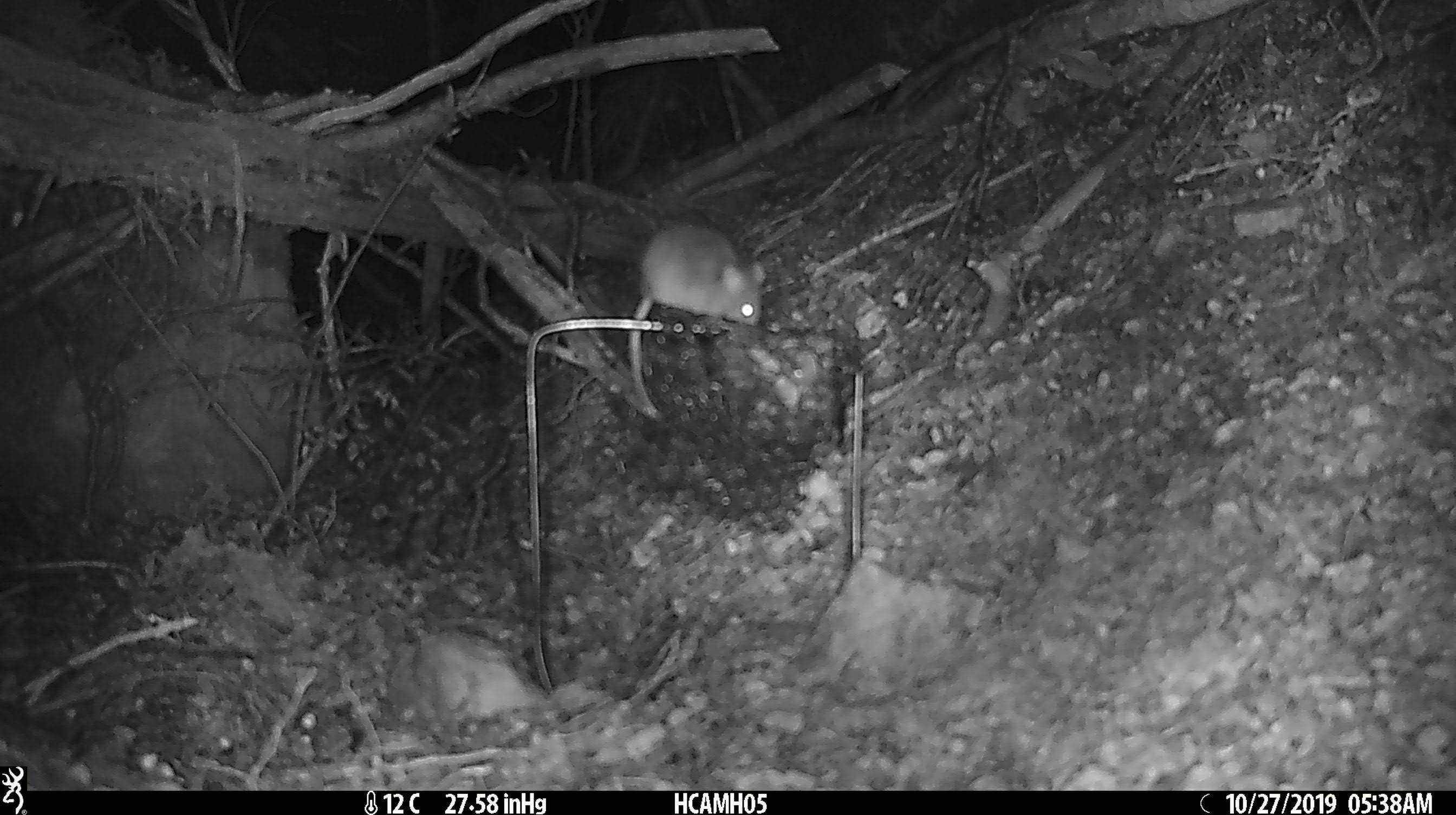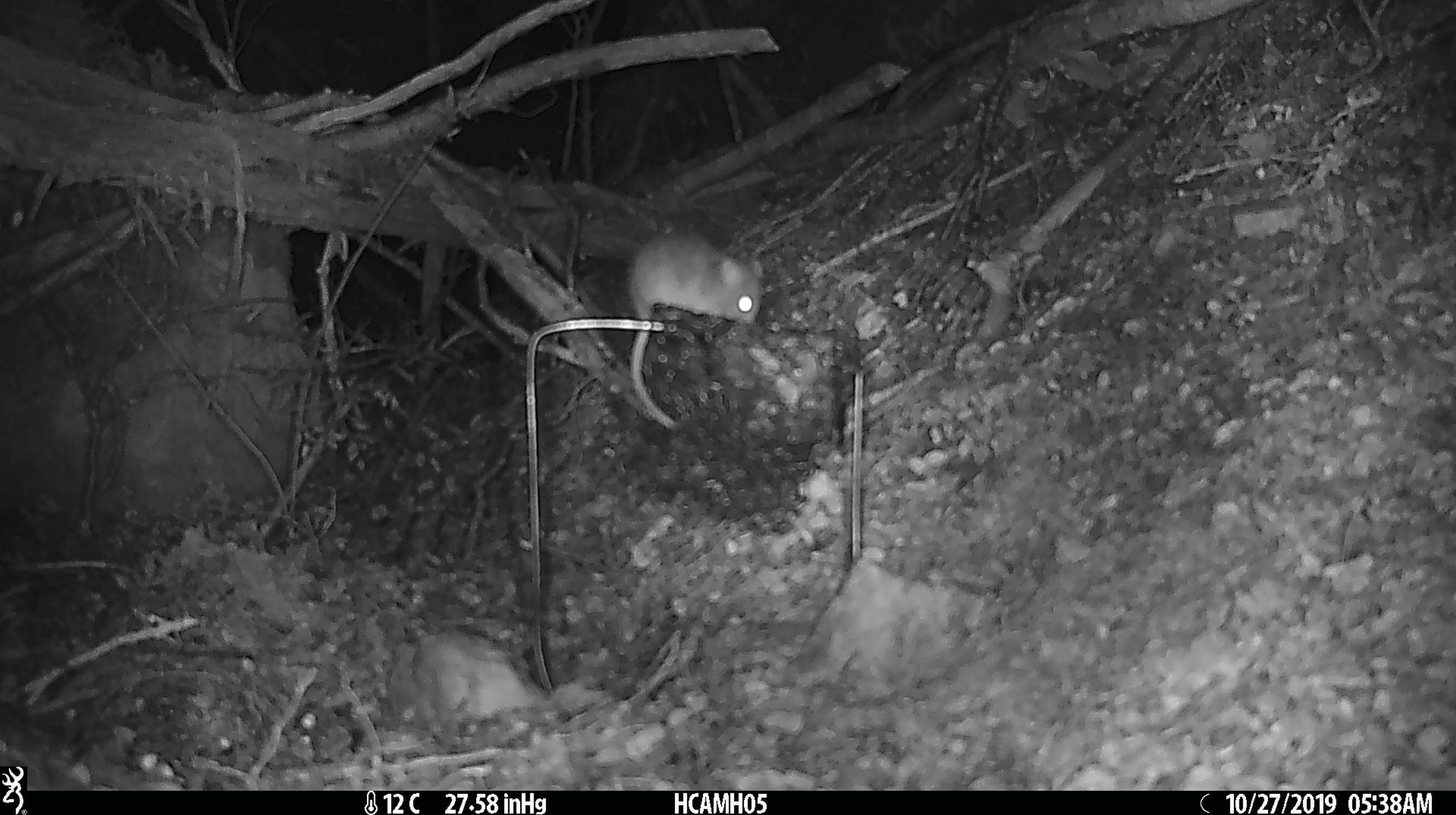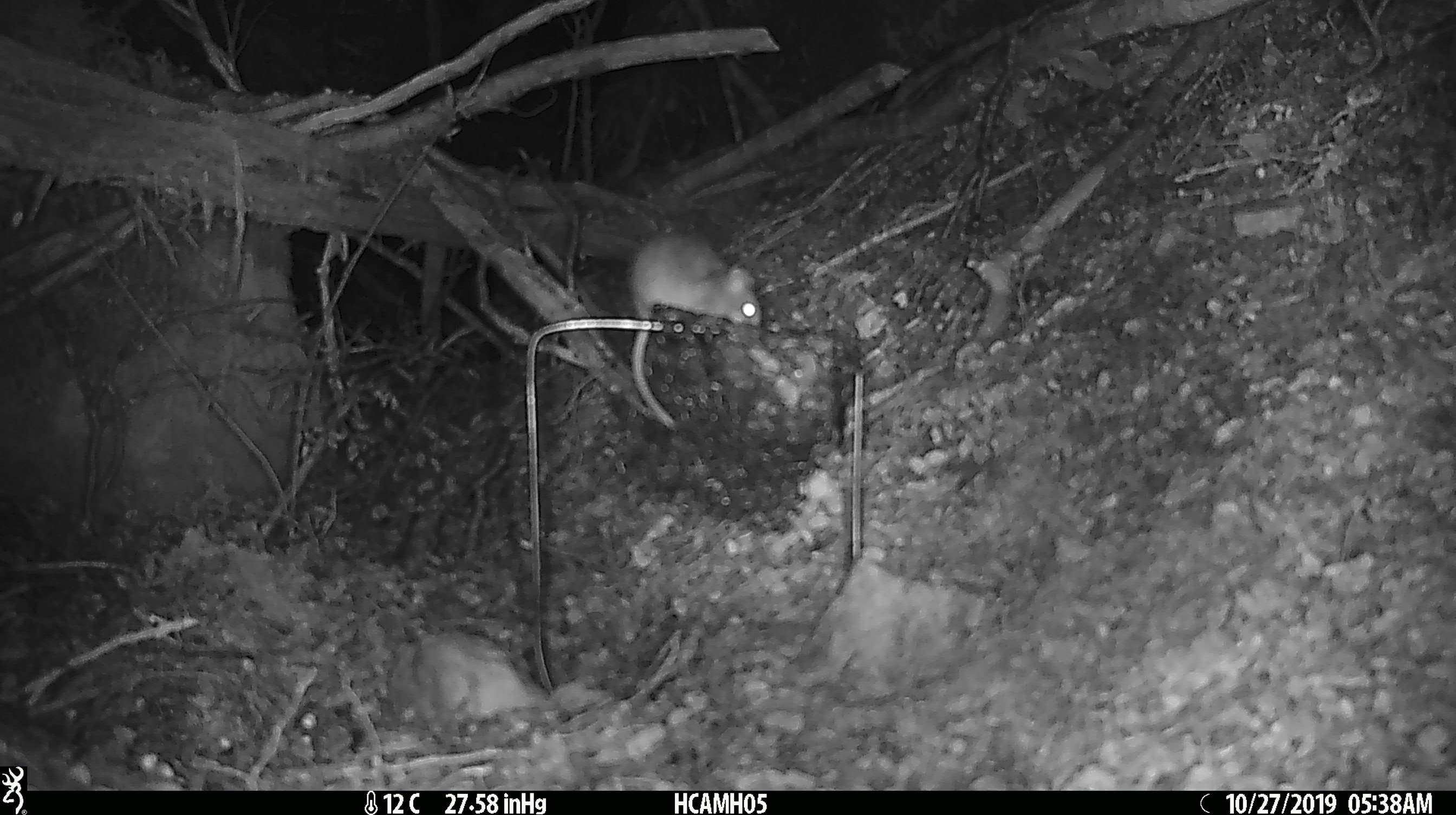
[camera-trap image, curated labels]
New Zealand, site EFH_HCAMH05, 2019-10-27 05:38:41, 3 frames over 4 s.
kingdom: Animalia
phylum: Chordata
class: Mammalia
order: Rodentia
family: Muridae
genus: Mus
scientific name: Mus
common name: mouse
Mouse (Mus).